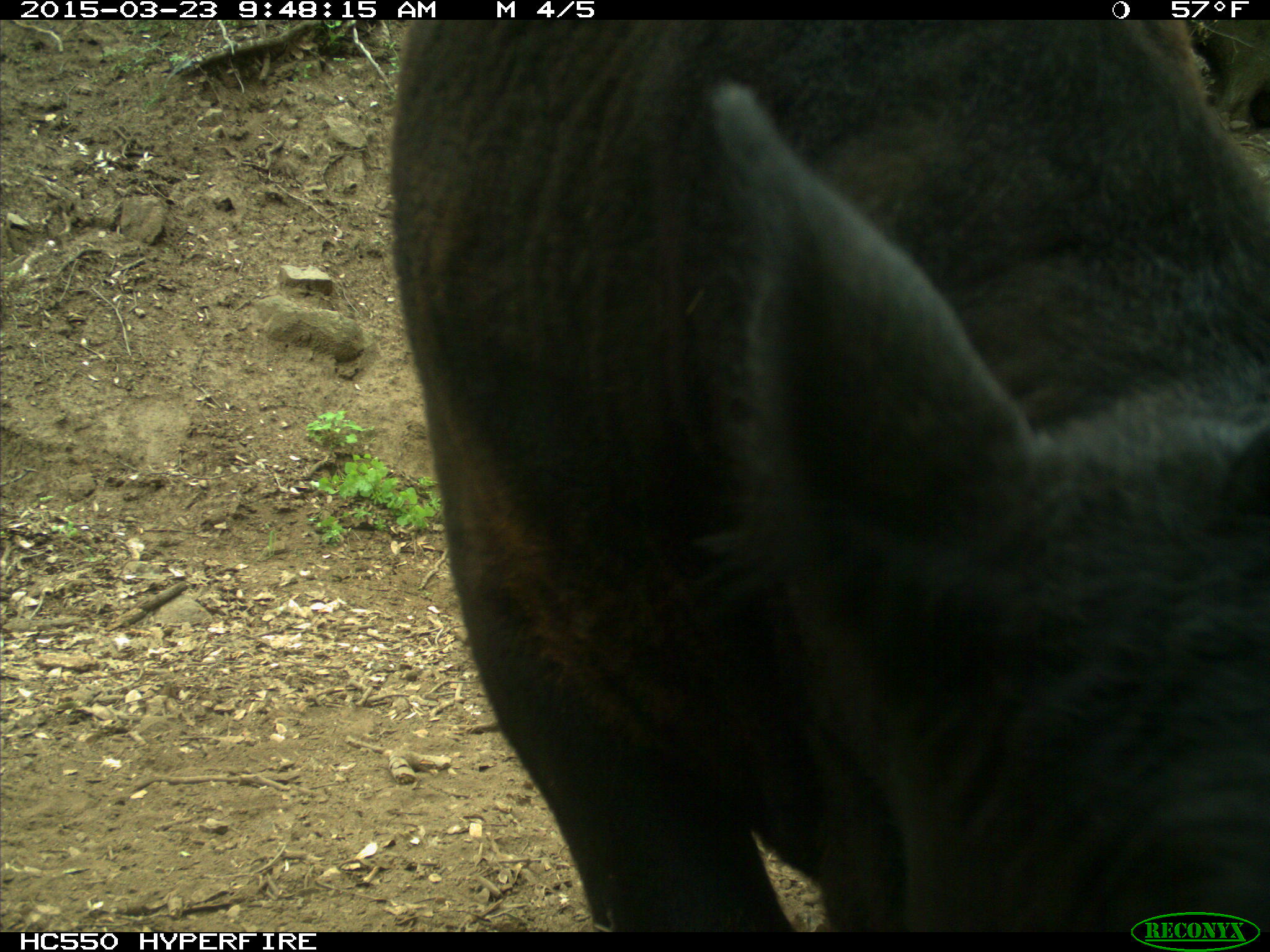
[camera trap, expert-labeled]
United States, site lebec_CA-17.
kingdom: Animalia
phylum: Chordata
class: Mammalia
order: Artiodactyla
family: Bovidae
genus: Bos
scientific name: Bos taurus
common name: domestic cow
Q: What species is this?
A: Bos taurus (domestic cow).